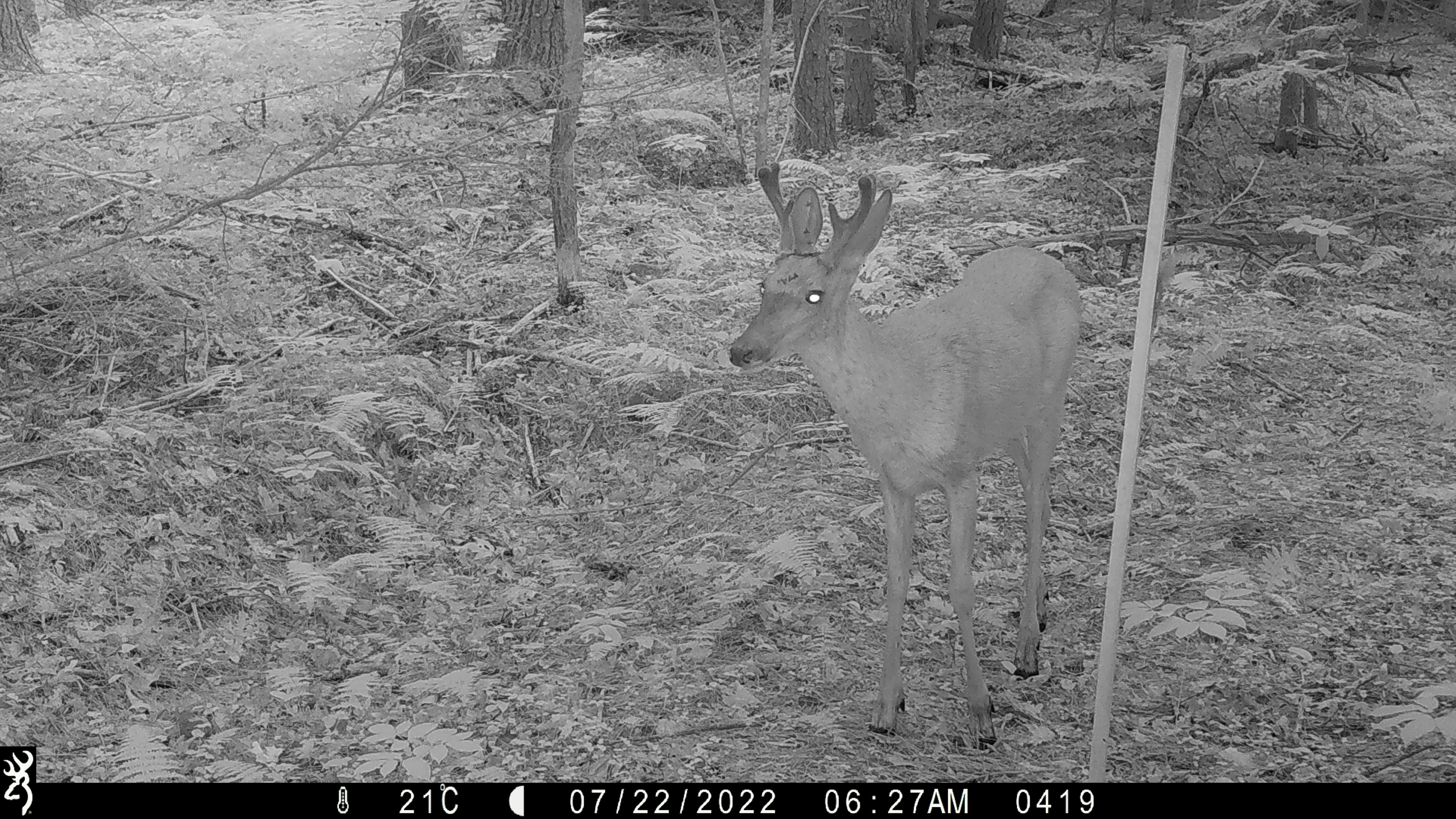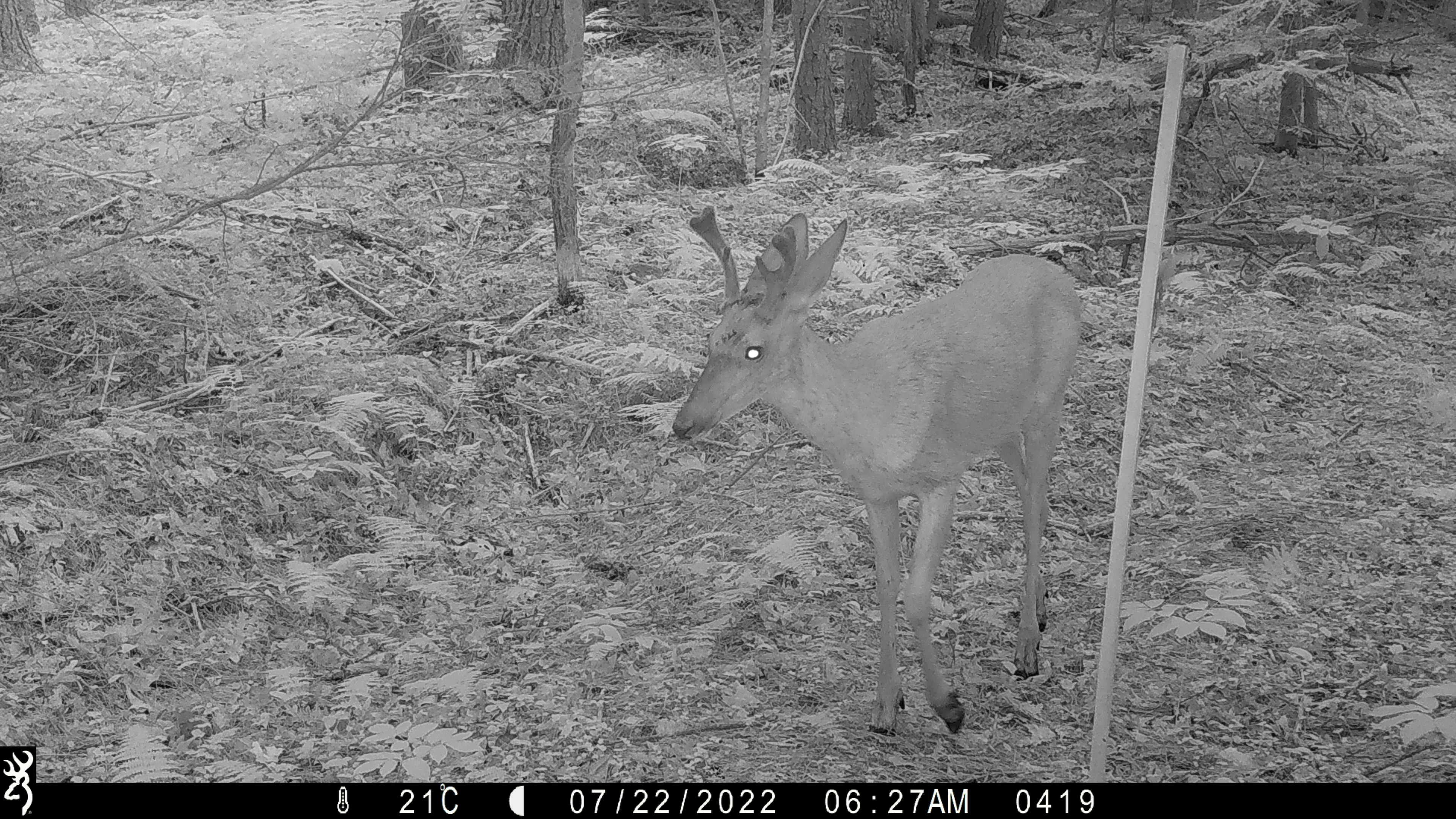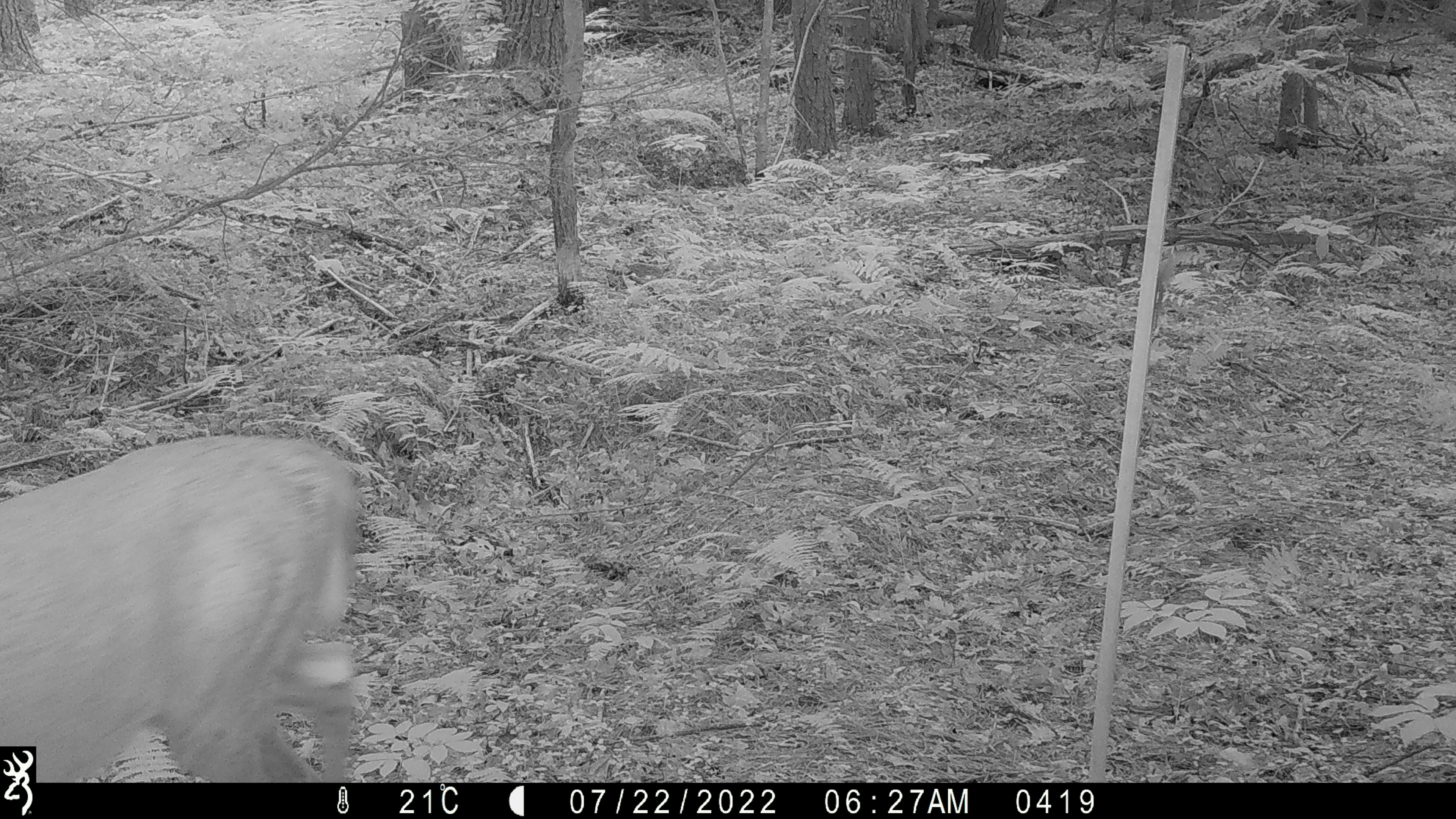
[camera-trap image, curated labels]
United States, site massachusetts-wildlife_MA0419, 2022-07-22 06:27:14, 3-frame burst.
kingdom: Animalia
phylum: Chordata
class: Mammalia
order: Artiodactyla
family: Cervidae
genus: Odocoileus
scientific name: Odocoileus virginianus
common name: white-tailed deer